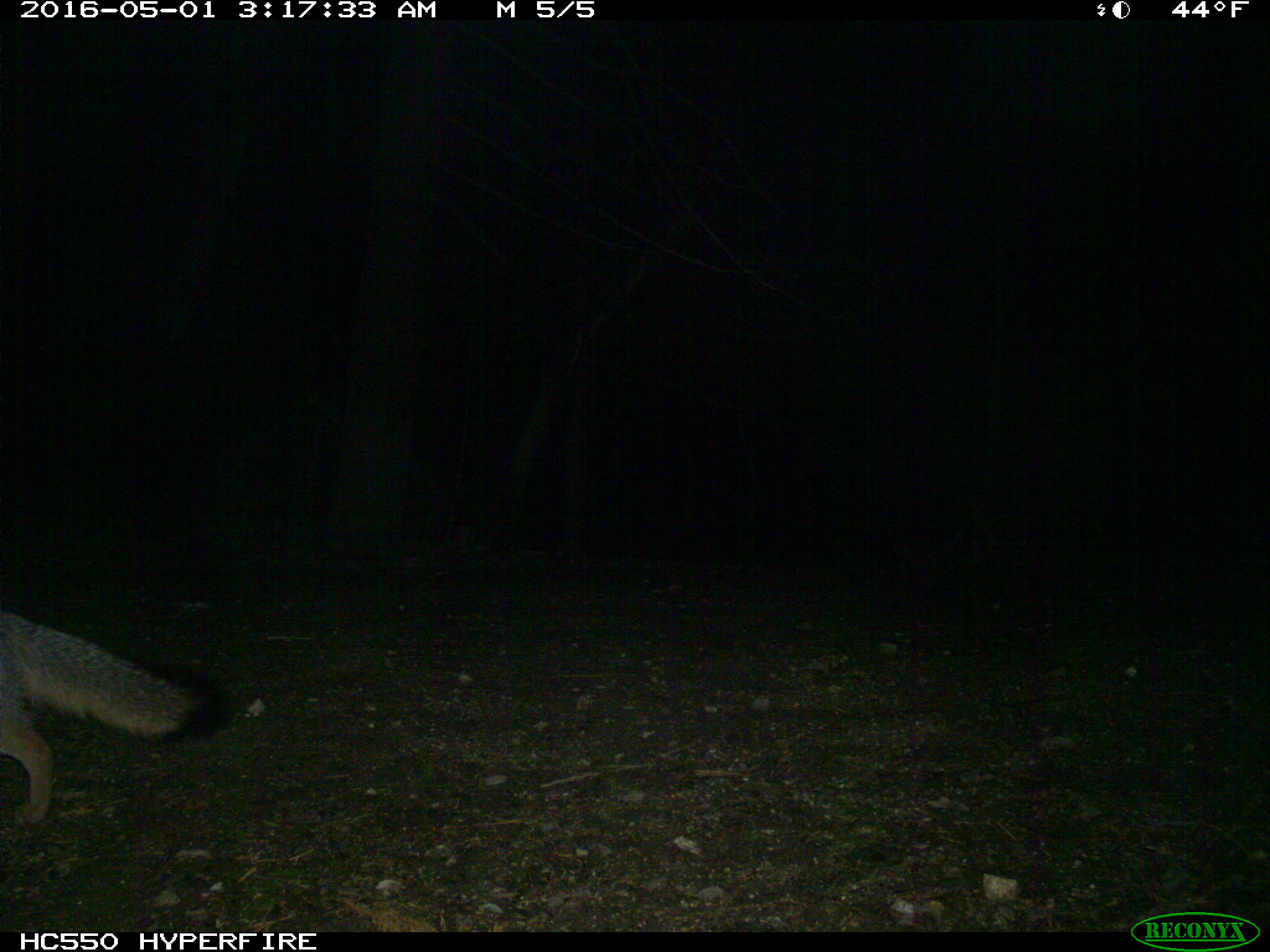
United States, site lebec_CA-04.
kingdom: Animalia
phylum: Chordata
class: Mammalia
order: Carnivora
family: Canidae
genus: Urocyon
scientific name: Urocyon cinereoargenteus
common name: gray fox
Urocyon cinereoargenteus (gray fox).